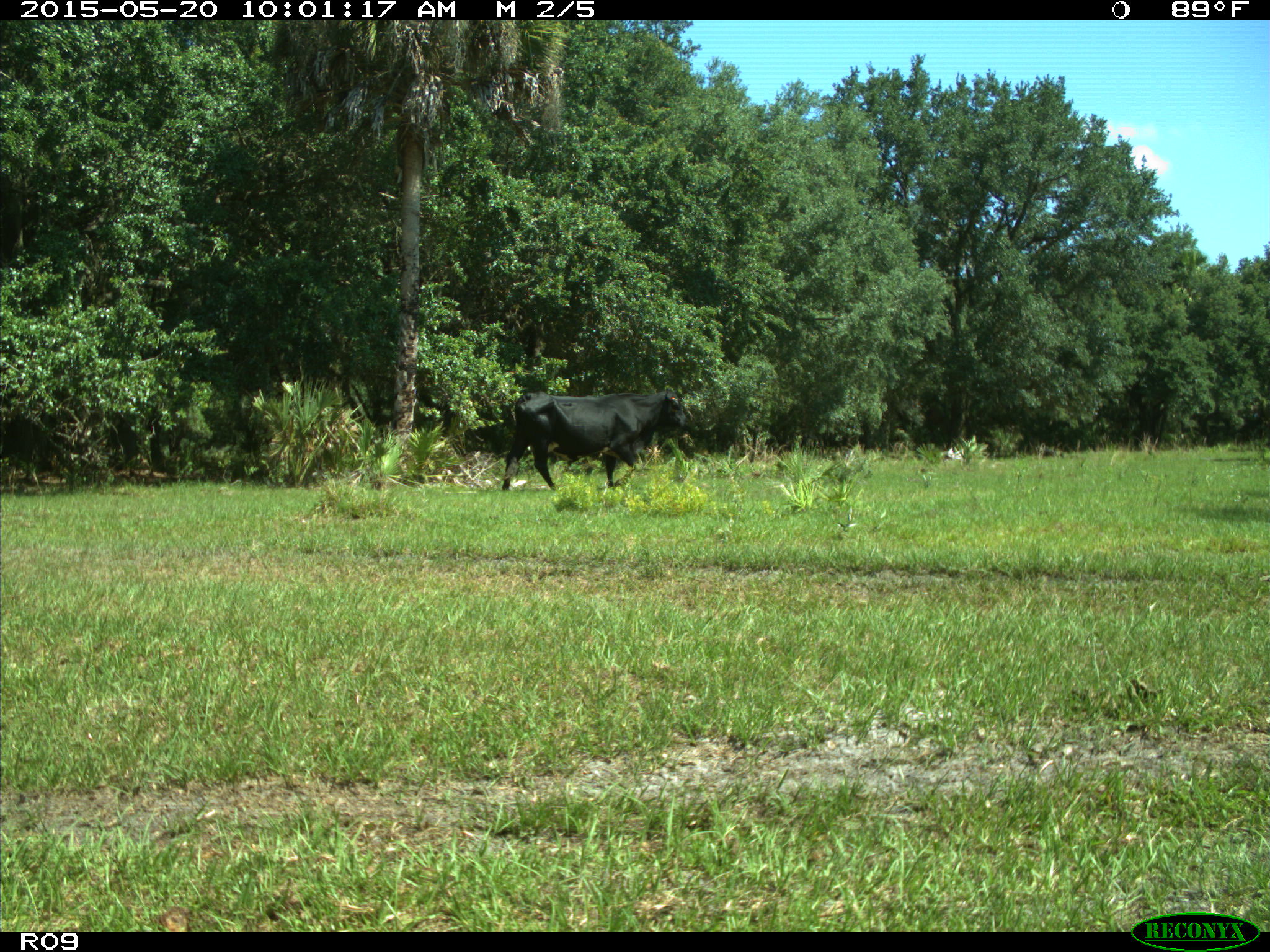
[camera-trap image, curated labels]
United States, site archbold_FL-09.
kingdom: Animalia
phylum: Chordata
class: Mammalia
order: Artiodactyla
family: Bovidae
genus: Bos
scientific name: Bos taurus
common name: domestic cow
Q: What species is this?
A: Bos taurus (domestic cow).